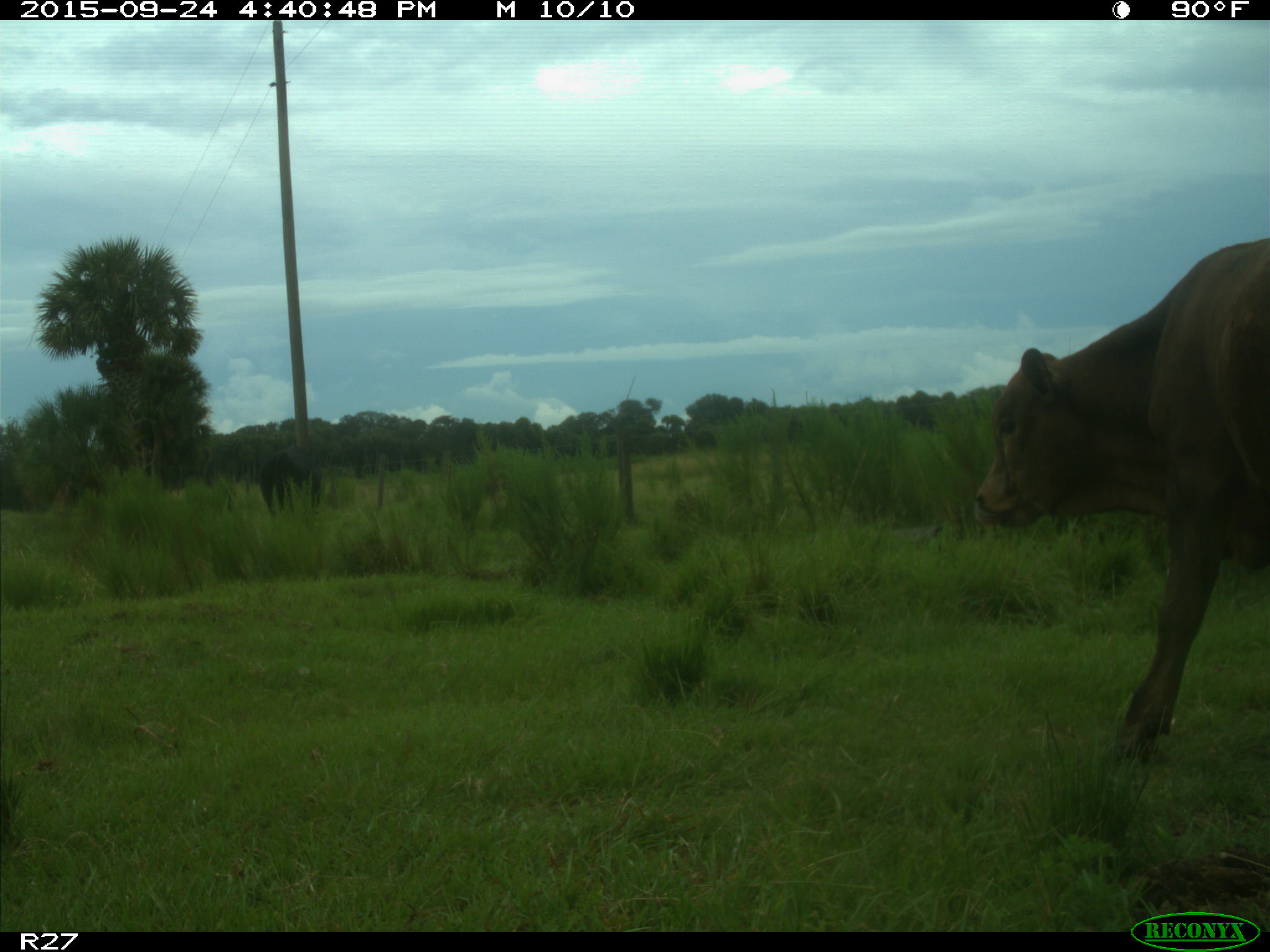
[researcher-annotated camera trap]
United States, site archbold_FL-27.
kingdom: Animalia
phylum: Chordata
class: Mammalia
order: Artiodactyla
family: Bovidae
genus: Bos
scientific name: Bos taurus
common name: domestic cow